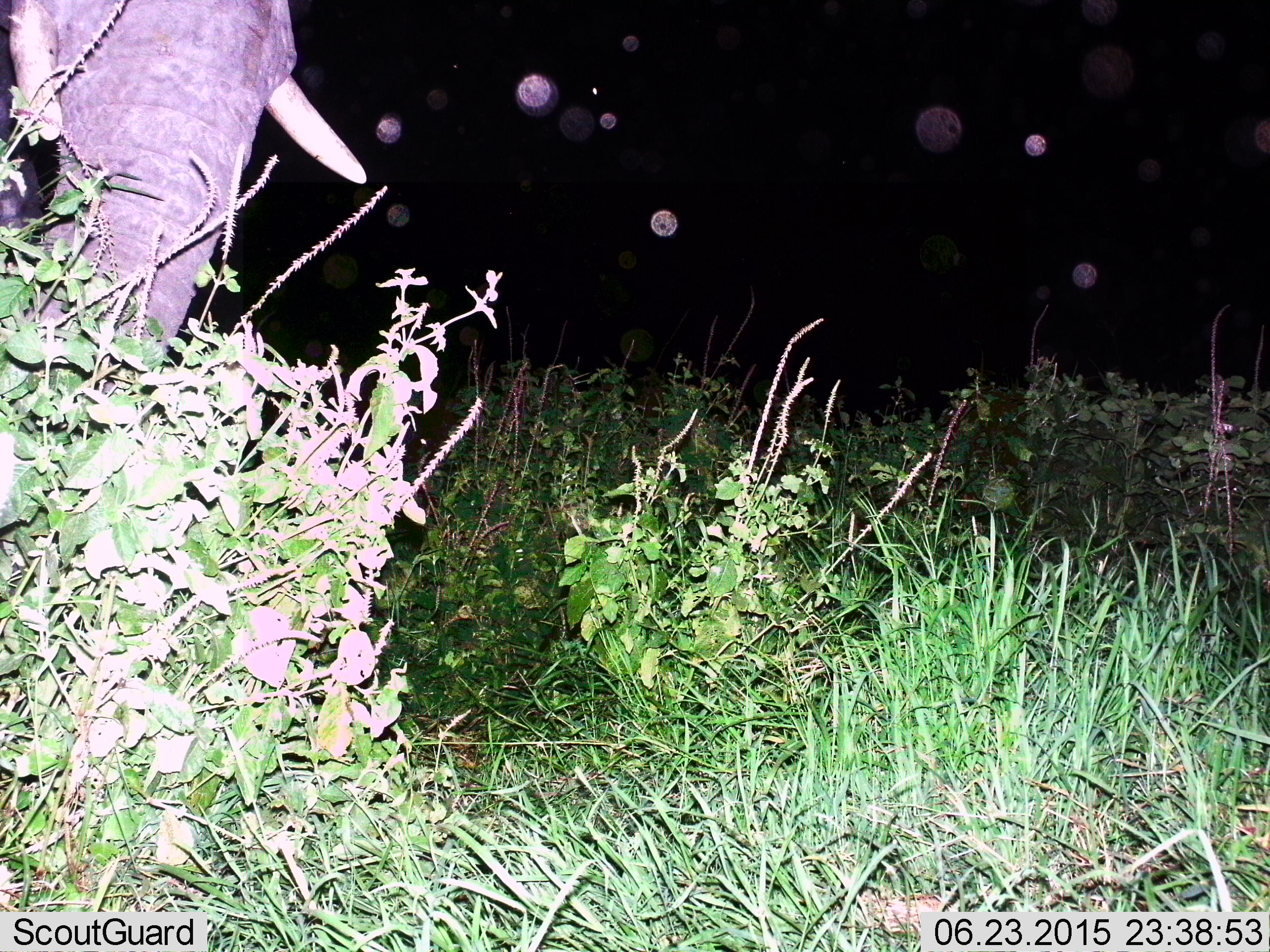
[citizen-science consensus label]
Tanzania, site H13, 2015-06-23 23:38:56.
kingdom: Animalia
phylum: Chordata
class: Mammalia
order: Proboscidea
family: Elephantidae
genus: Loxodonta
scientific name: Loxodonta africana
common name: african bush elephant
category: elephant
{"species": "elephant (african bush elephant) (Loxodonta africana)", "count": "1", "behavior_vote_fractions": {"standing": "80%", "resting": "0%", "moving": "30%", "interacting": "0%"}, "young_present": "0%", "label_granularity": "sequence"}